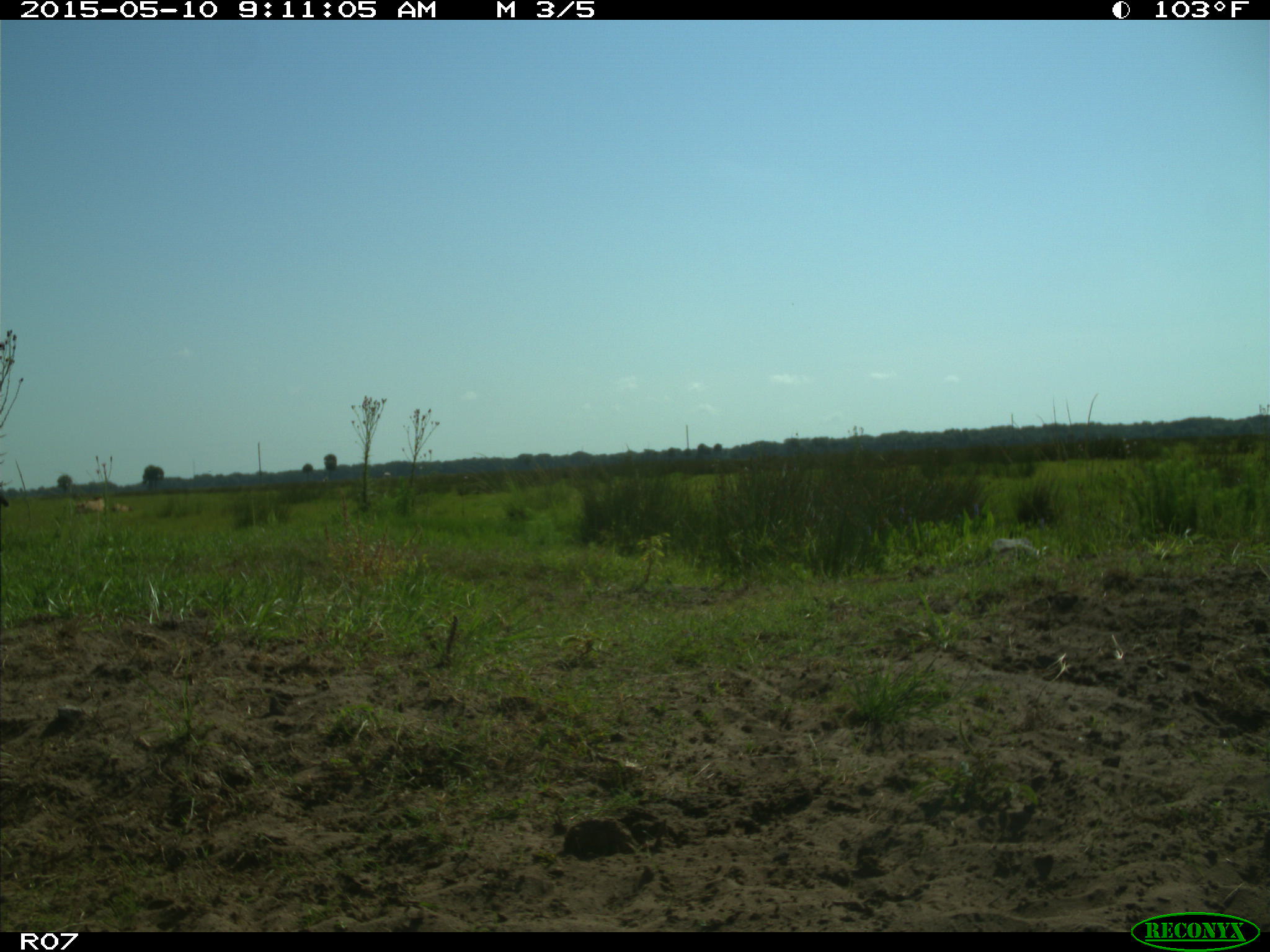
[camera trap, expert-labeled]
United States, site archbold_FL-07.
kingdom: Animalia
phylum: Chordata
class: Mammalia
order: Artiodactyla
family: Bovidae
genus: Bos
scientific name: Bos taurus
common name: domestic cow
Bos taurus (domestic cow).